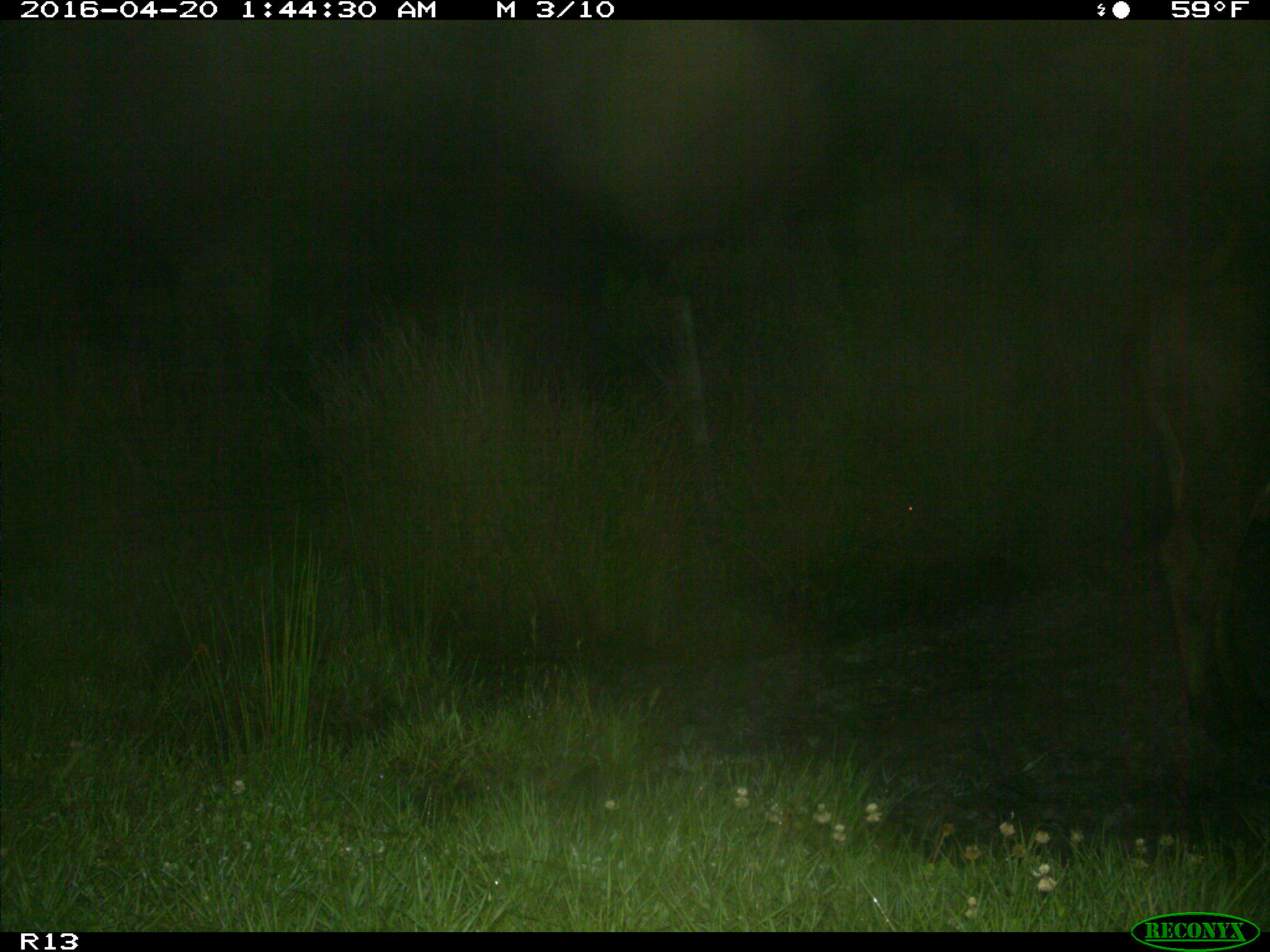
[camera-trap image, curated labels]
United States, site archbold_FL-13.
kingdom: Animalia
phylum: Chordata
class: Mammalia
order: Artiodactyla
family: Bovidae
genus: Bos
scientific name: Bos taurus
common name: domestic cow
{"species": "Bos taurus (domestic cow)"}